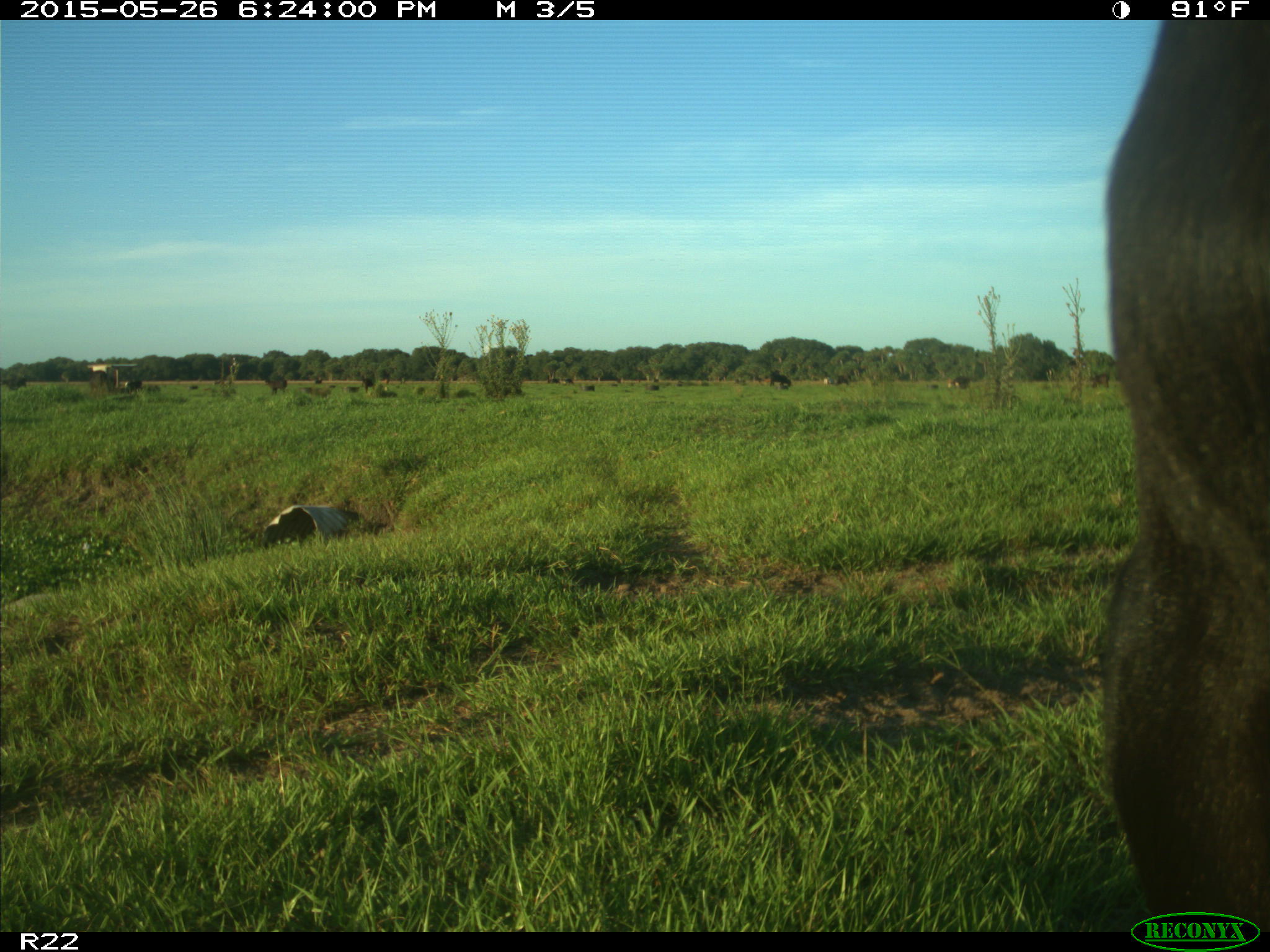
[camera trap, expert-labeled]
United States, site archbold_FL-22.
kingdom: Animalia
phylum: Chordata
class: Mammalia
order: Artiodactyla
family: Bovidae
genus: Bos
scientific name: Bos taurus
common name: domestic cow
Bos taurus (domestic cow).